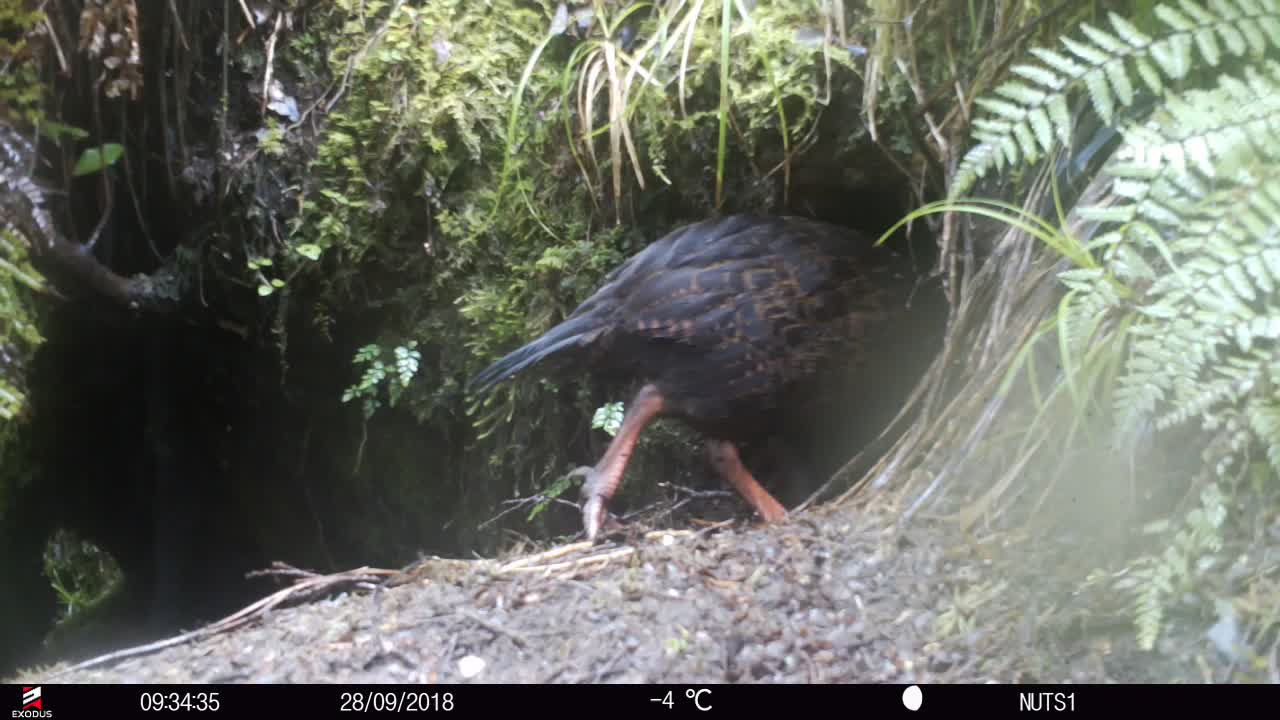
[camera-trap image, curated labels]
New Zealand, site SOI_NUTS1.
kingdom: Animalia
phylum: Chordata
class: Aves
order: Gruiformes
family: Rallidae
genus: Gallirallus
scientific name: Gallirallus australis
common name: weka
Weka (Gallirallus australis).